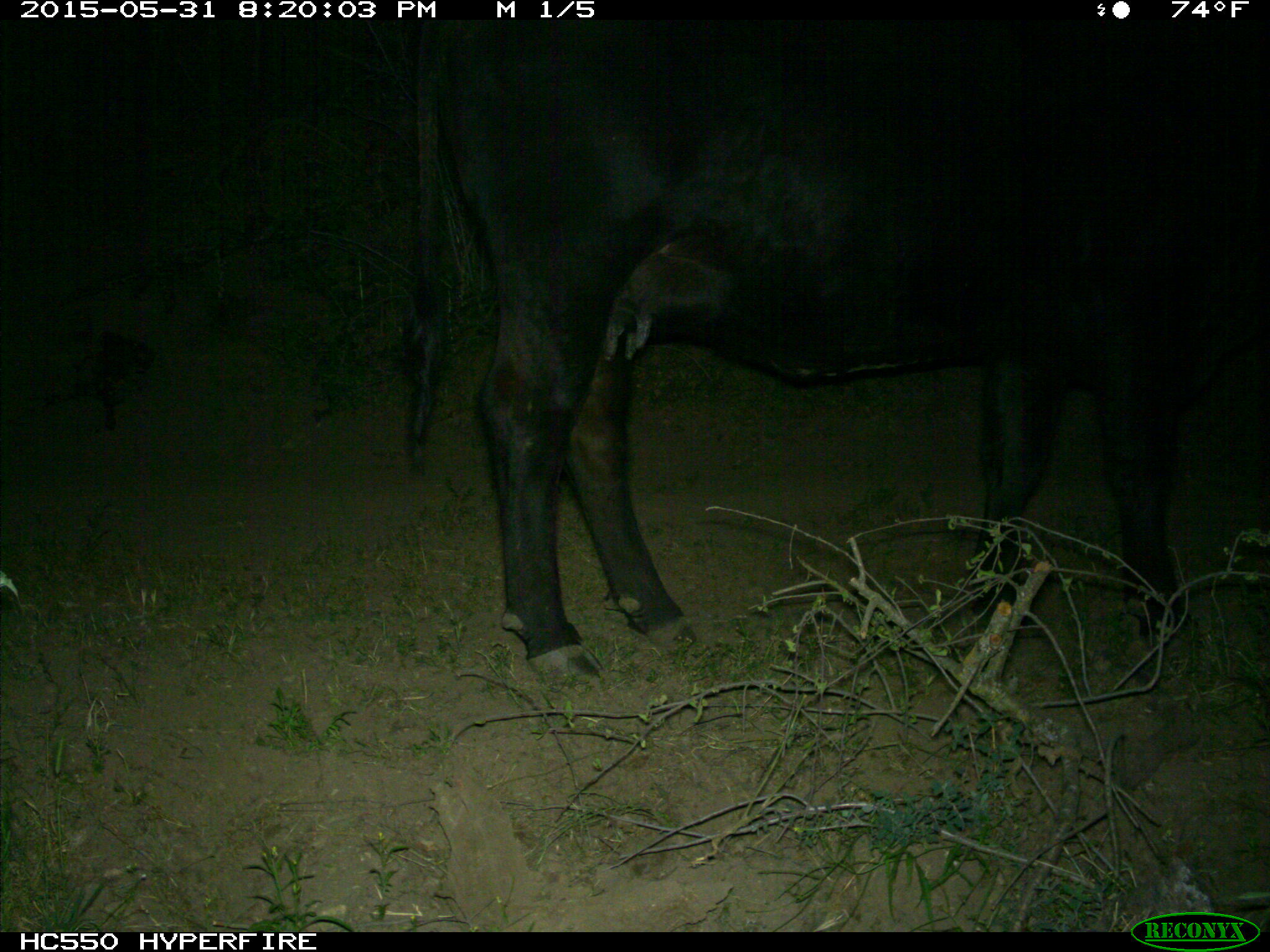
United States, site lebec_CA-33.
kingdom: Animalia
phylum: Chordata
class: Mammalia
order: Artiodactyla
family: Bovidae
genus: Bos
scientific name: Bos taurus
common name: domestic cow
Bos taurus (domestic cow).